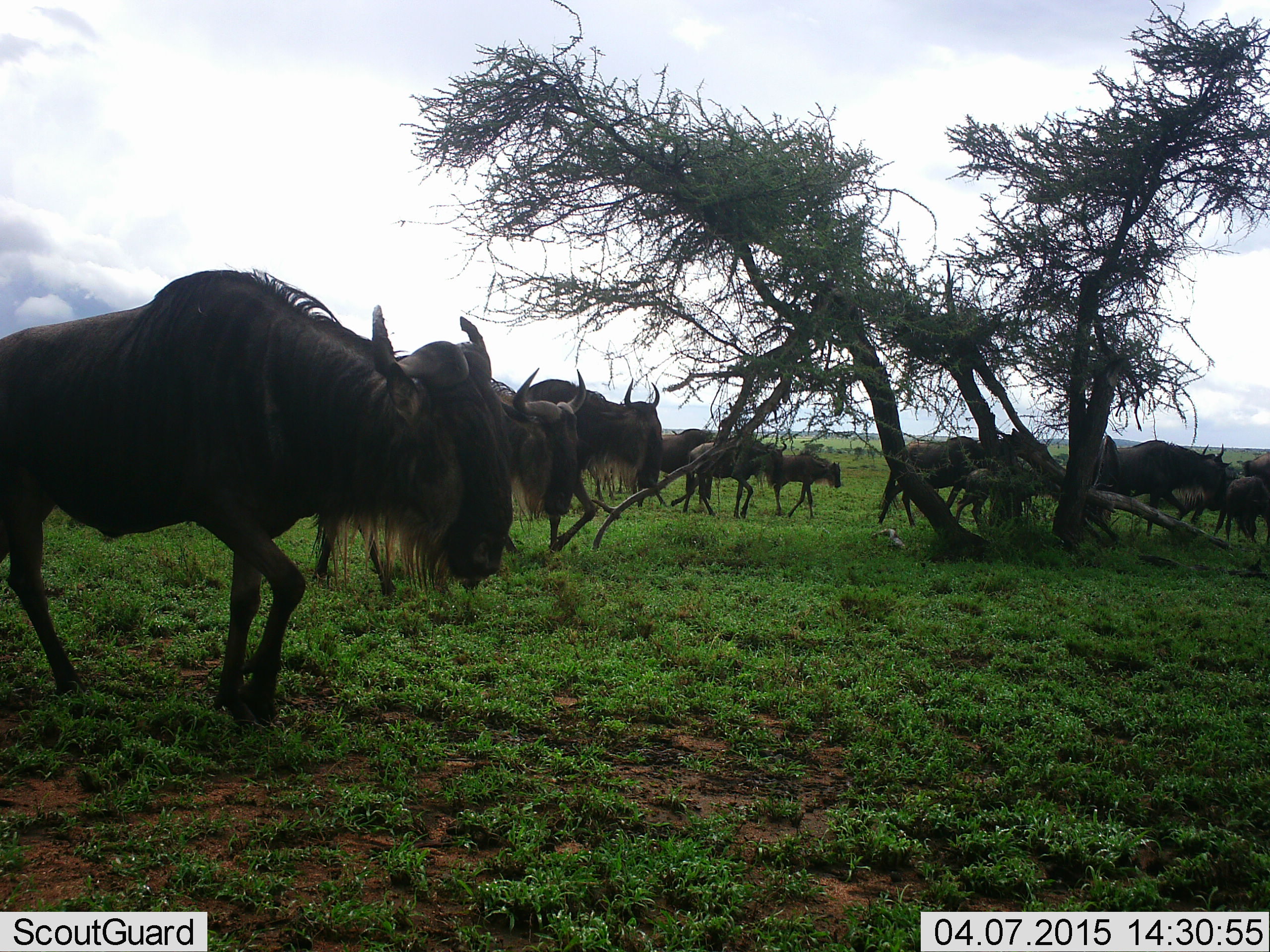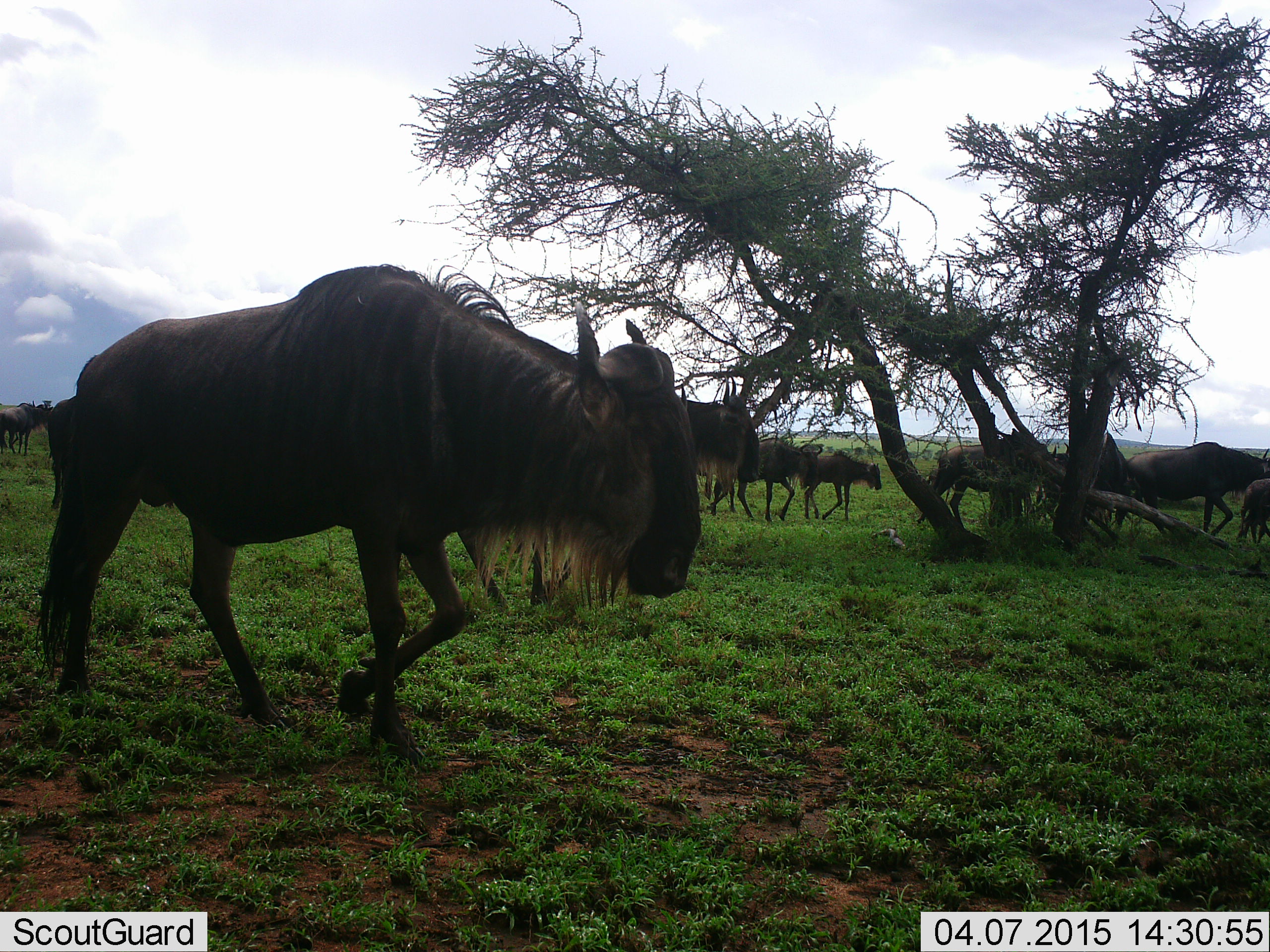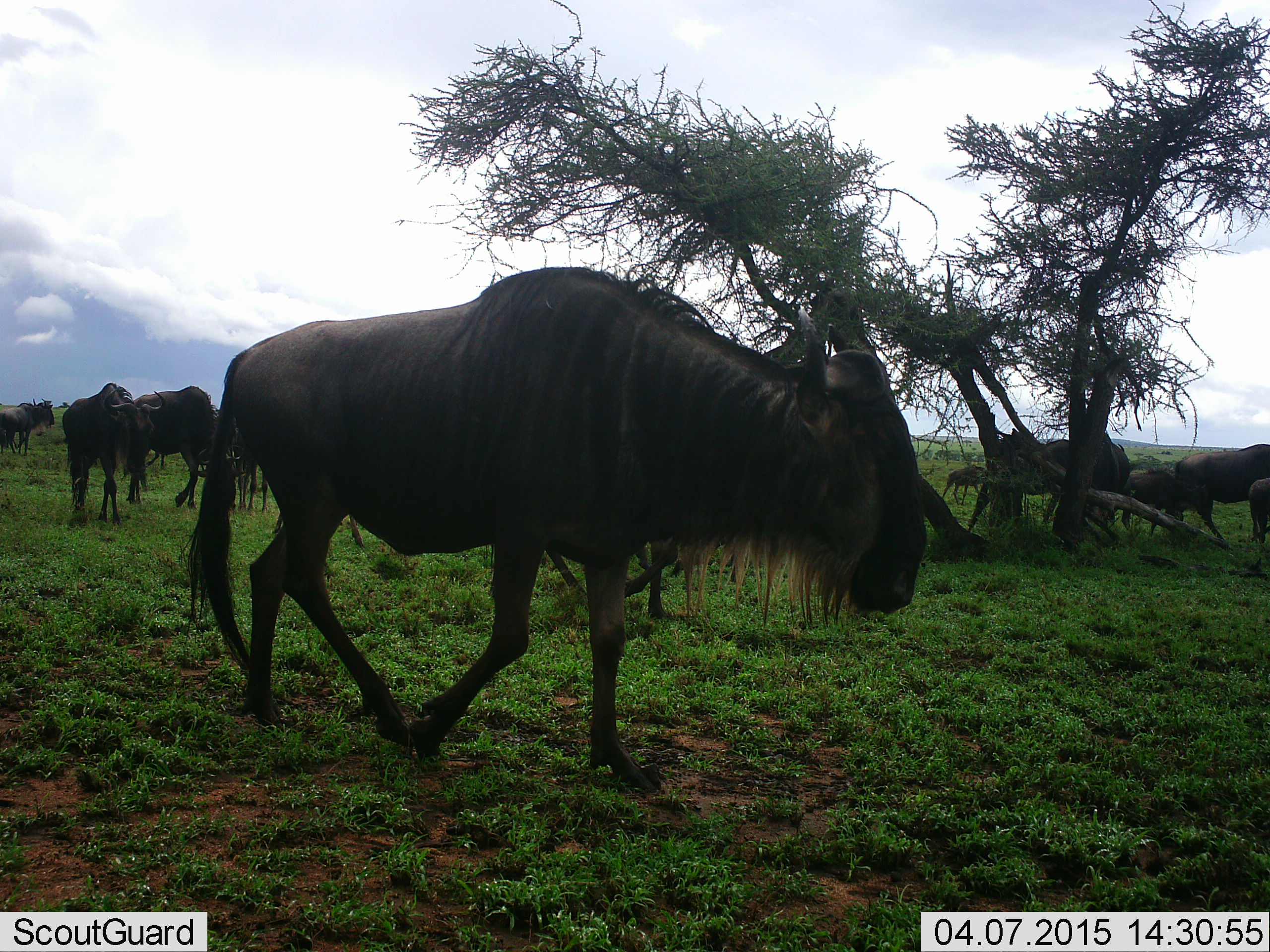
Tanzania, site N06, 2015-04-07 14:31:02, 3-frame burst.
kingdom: Animalia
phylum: Chordata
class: Mammalia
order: Artiodactyla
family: Bovidae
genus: Connochaetes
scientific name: Connochaetes taurinus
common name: blue wildebeest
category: wildebeest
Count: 11-50.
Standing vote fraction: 30%.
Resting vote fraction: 0%.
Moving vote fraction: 90%.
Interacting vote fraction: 0%.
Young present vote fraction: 30%.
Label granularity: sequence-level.